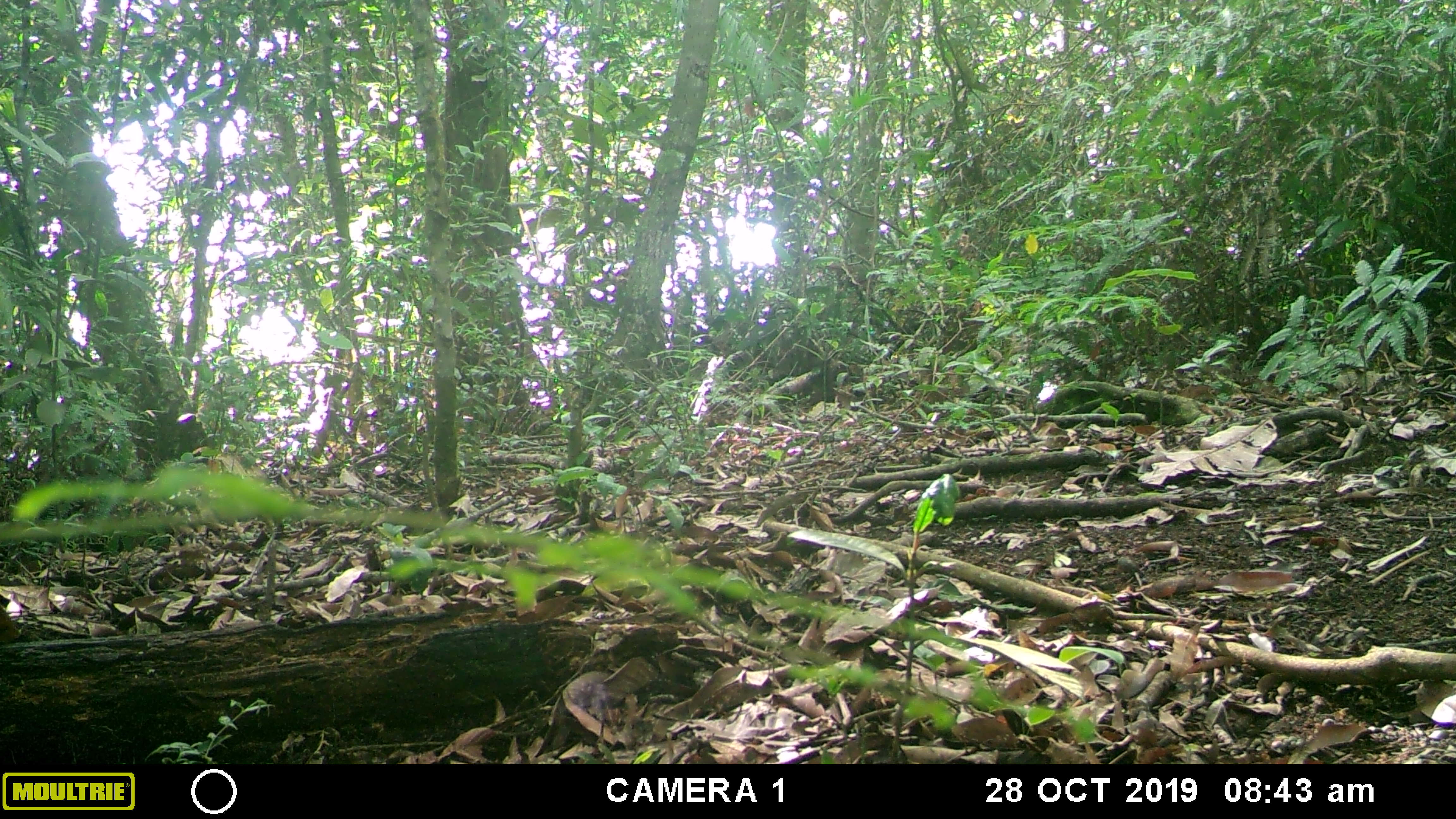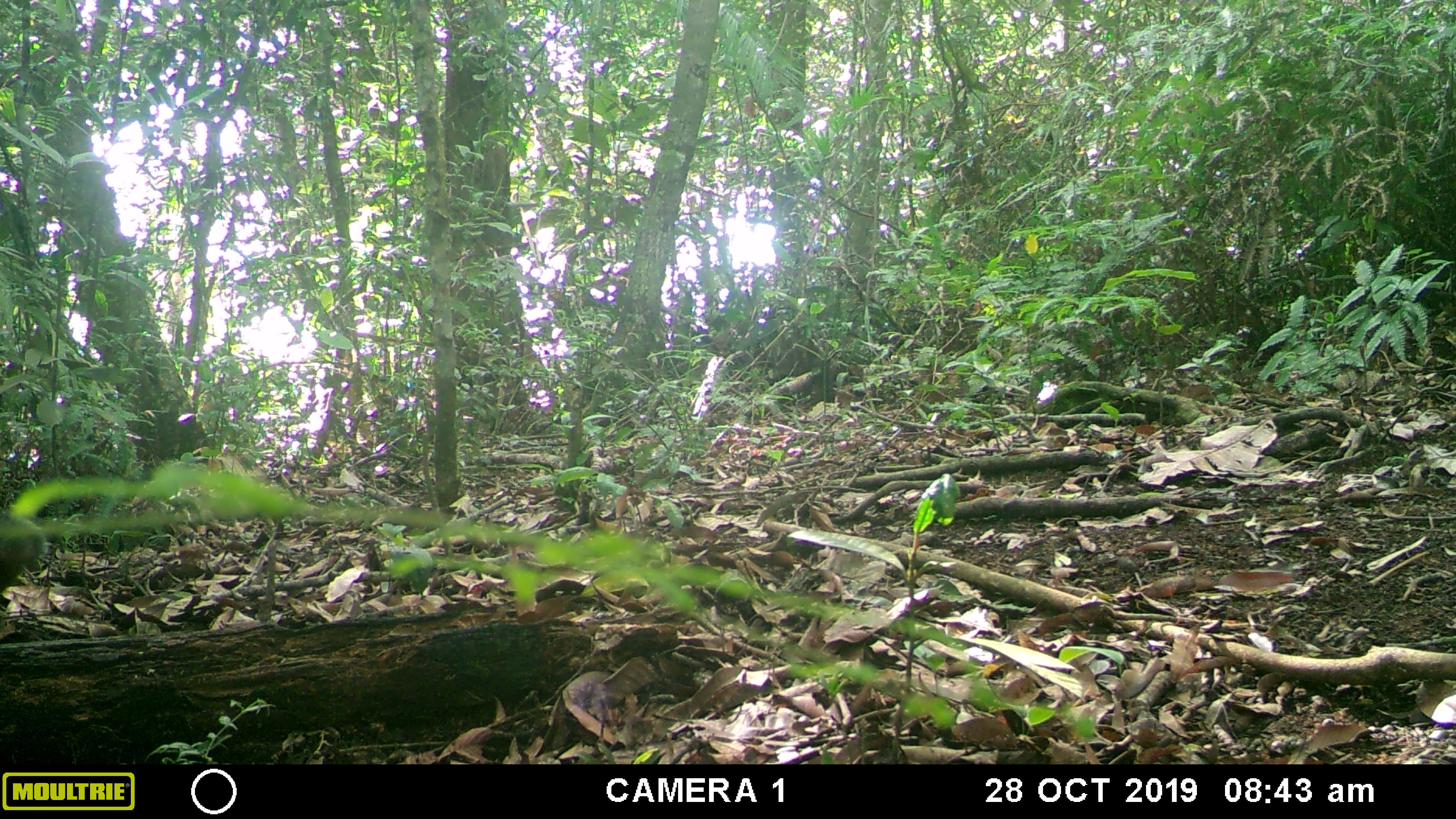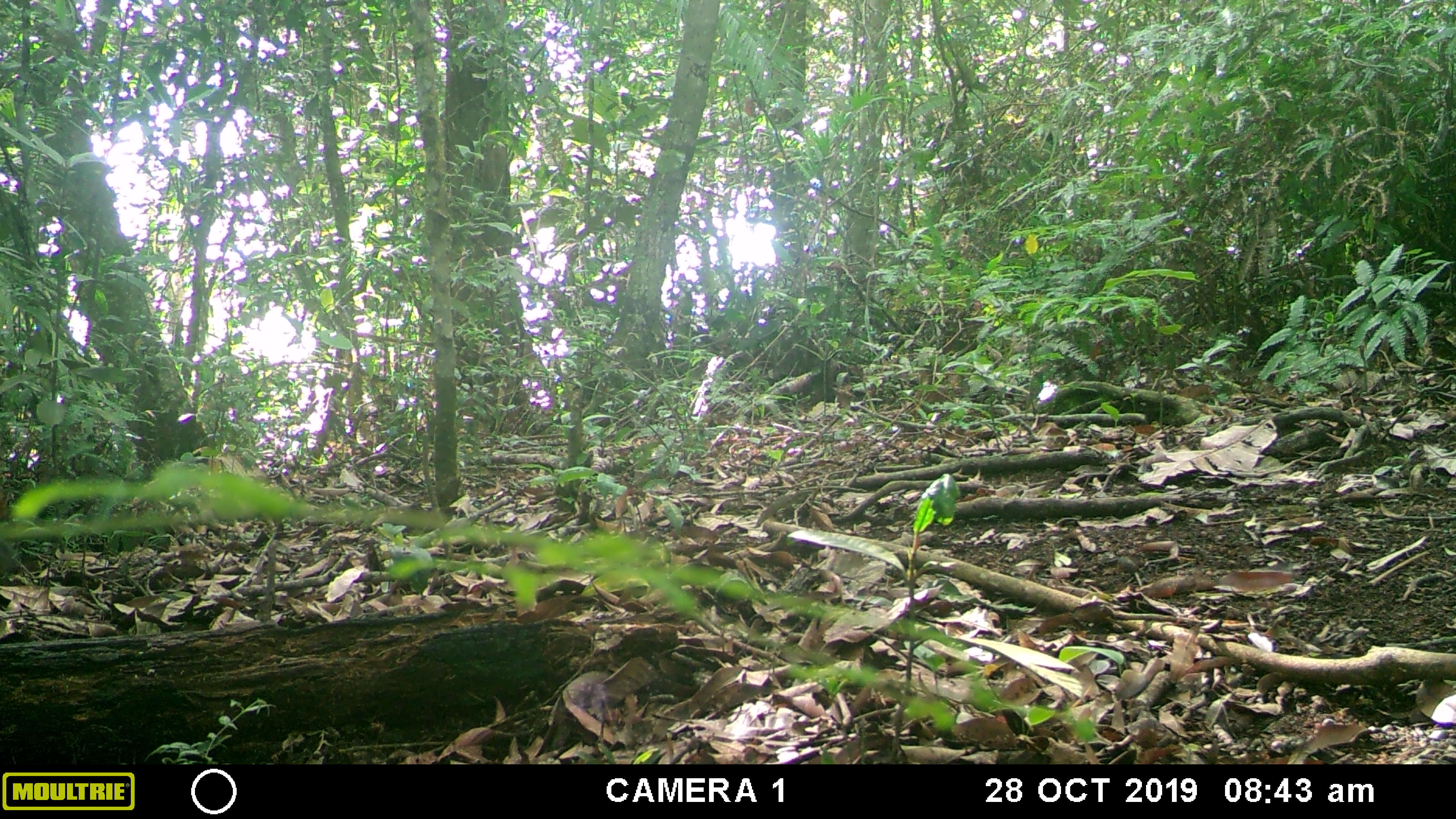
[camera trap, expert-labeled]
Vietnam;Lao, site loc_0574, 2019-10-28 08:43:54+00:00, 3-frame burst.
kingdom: Animalia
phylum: Chordata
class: Mammalia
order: Rodentia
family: Sciuridae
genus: Dremomys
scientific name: Dremomys rufigenis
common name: red-cheeked squirrel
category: red cheeked squirrel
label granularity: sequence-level